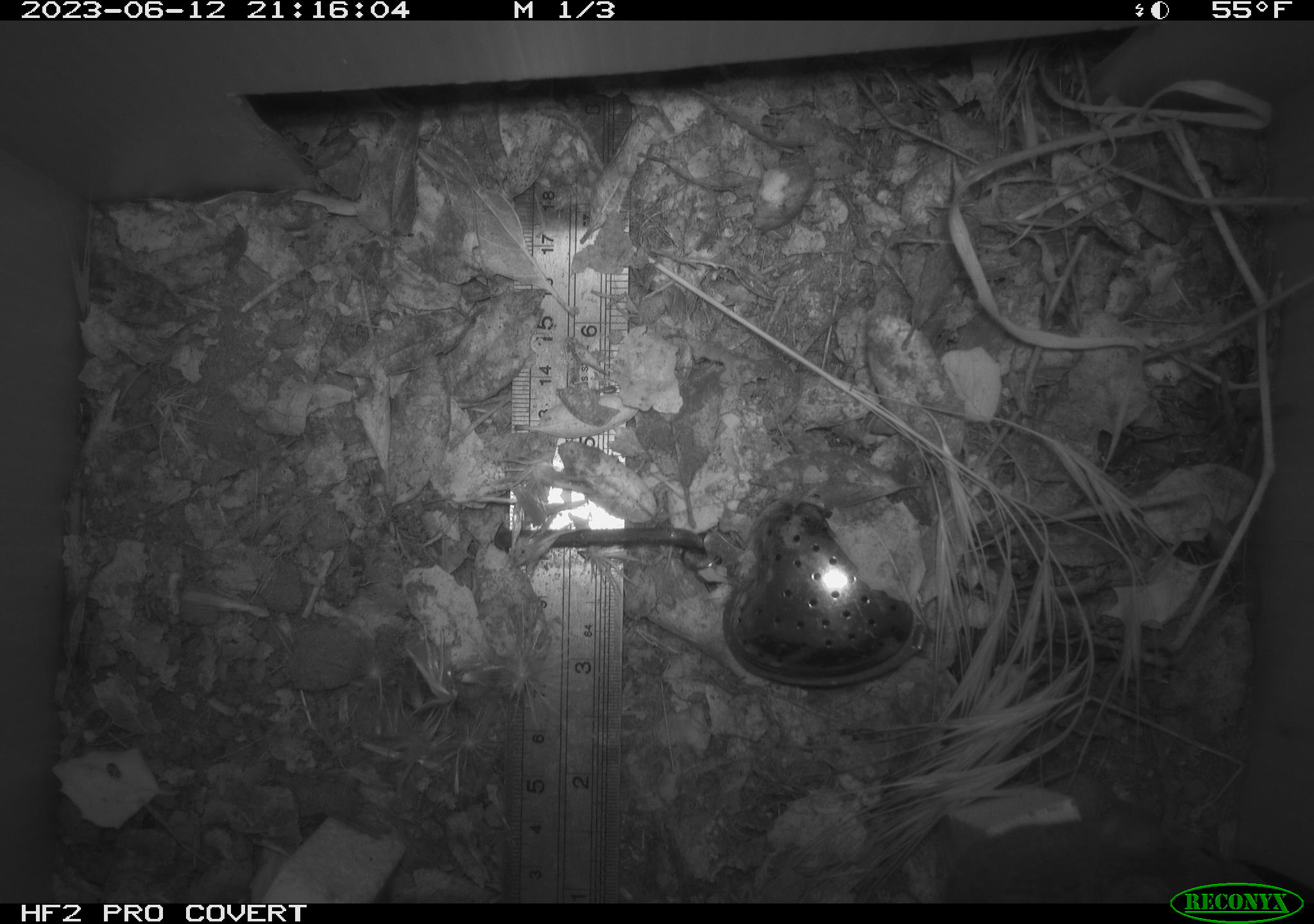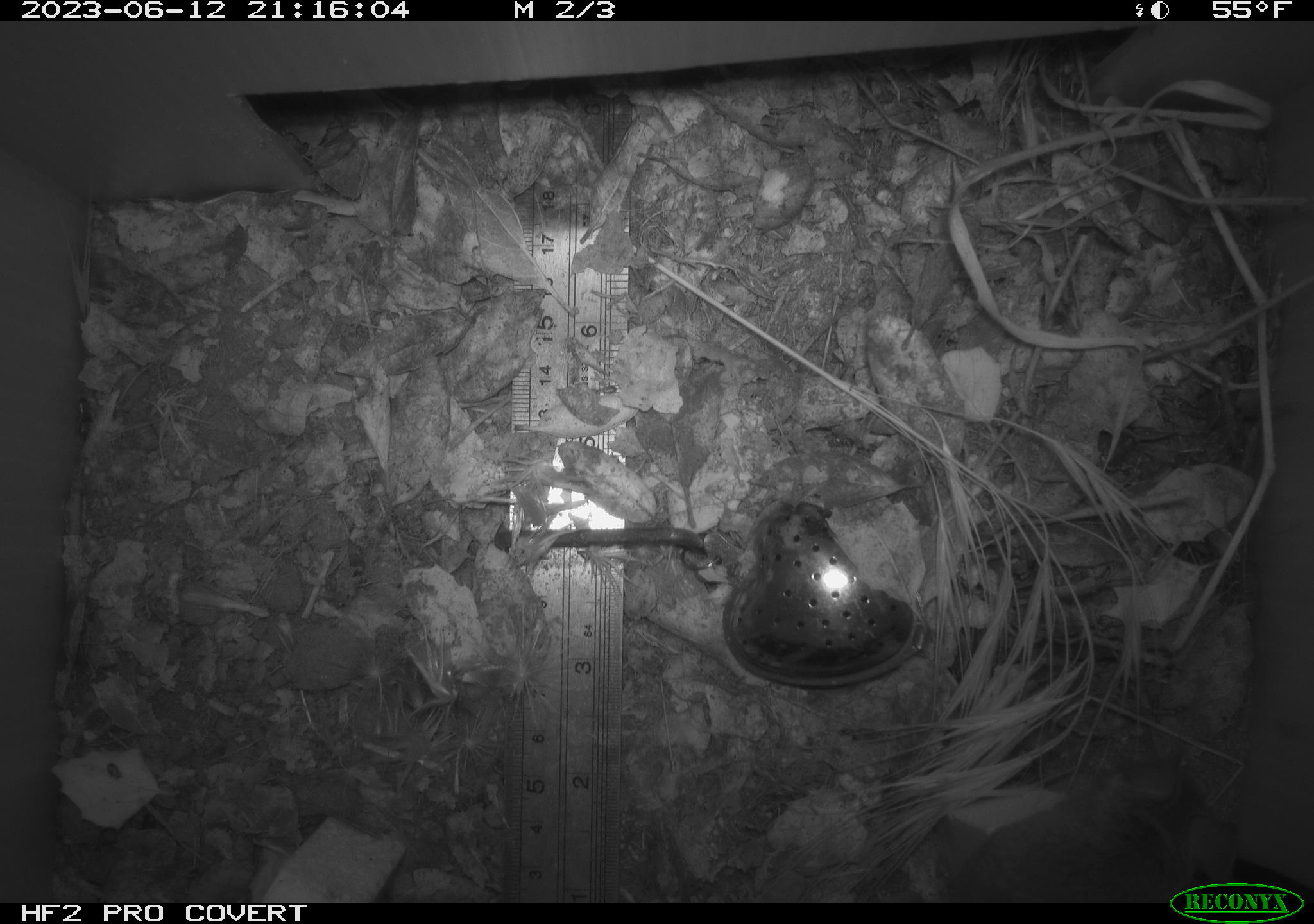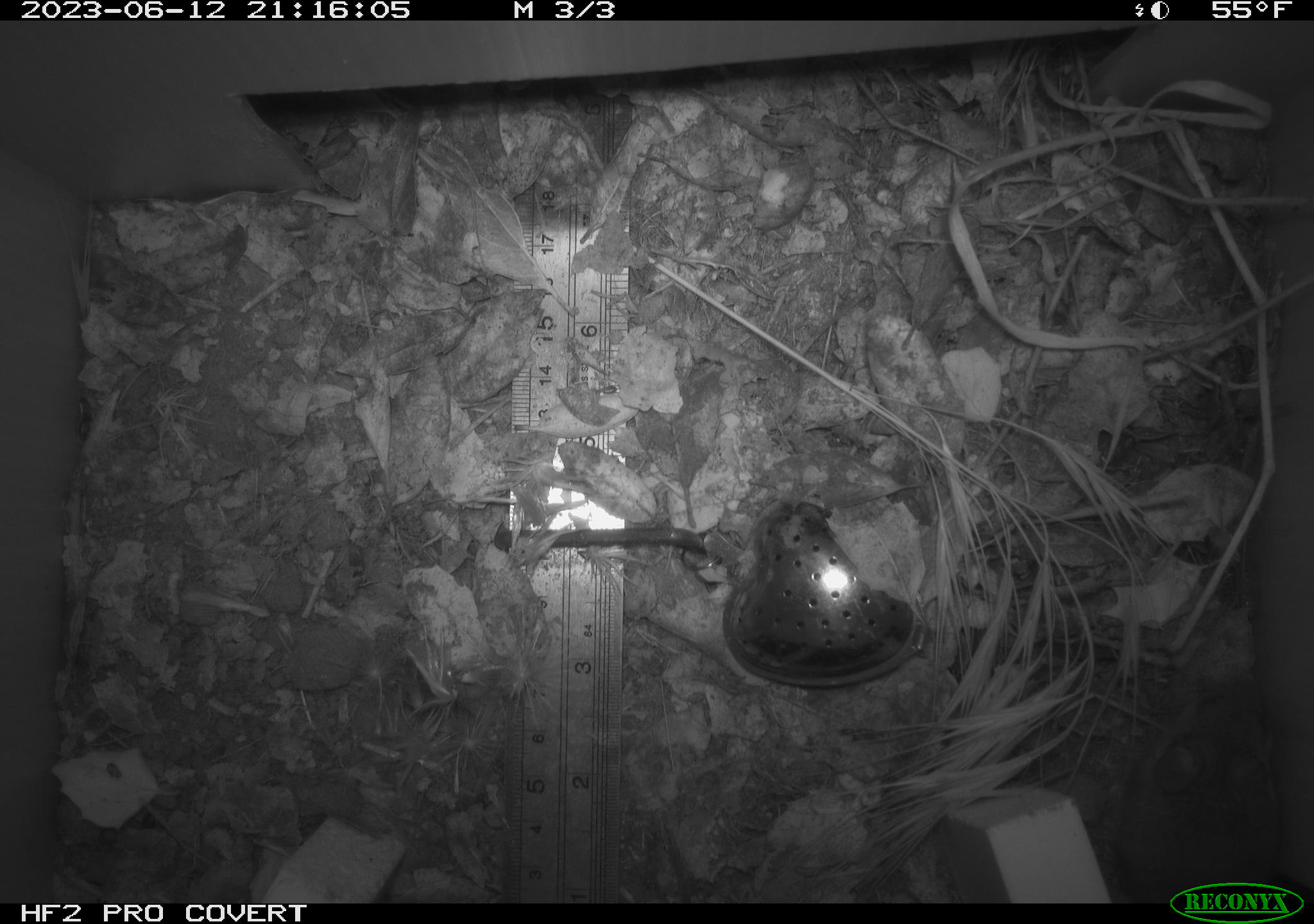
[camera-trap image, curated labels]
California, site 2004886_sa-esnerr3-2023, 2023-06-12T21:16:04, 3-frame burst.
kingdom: Animalia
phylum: Chordata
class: Mammalia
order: Rodentia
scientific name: Rodentia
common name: mouse species